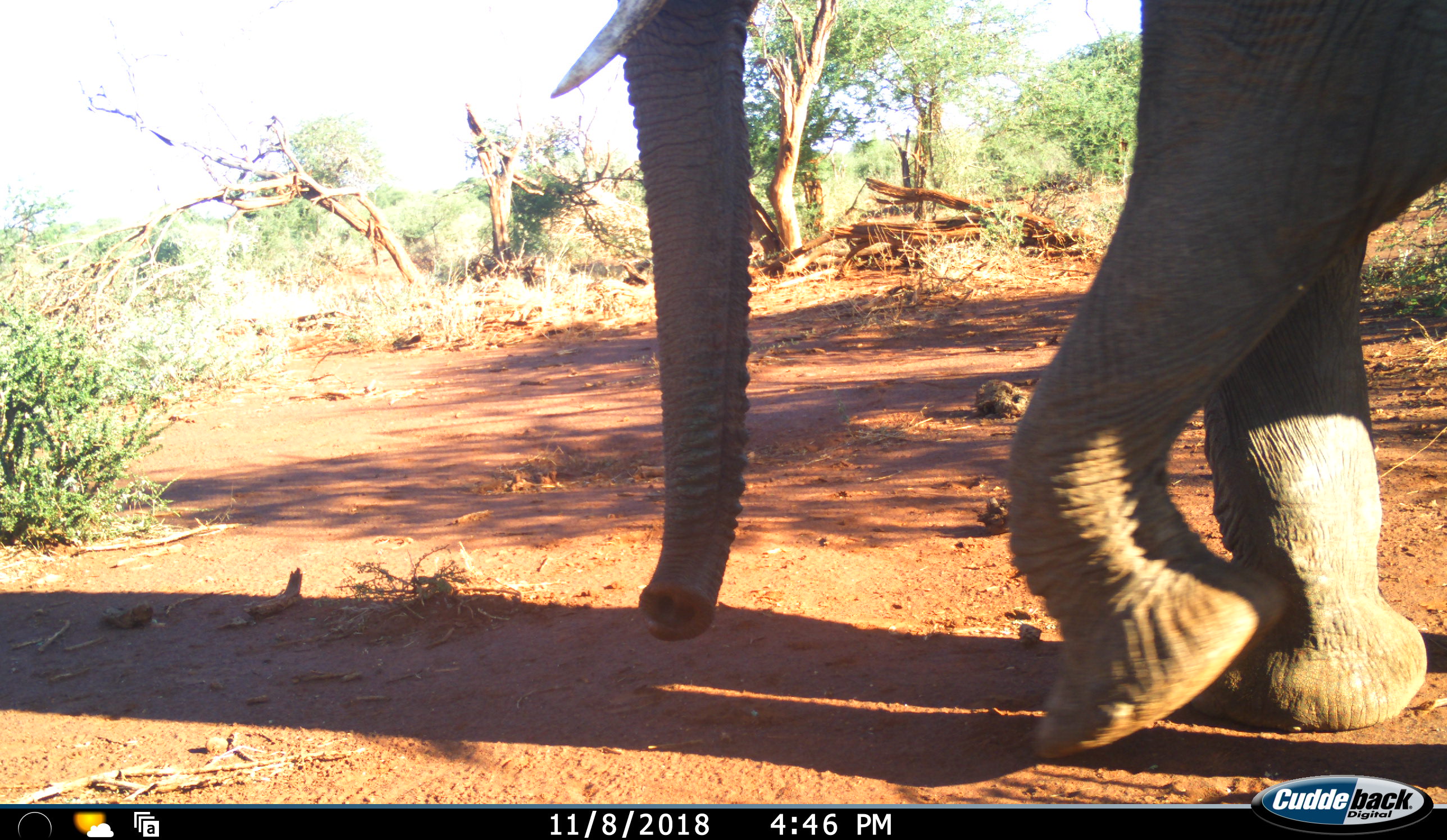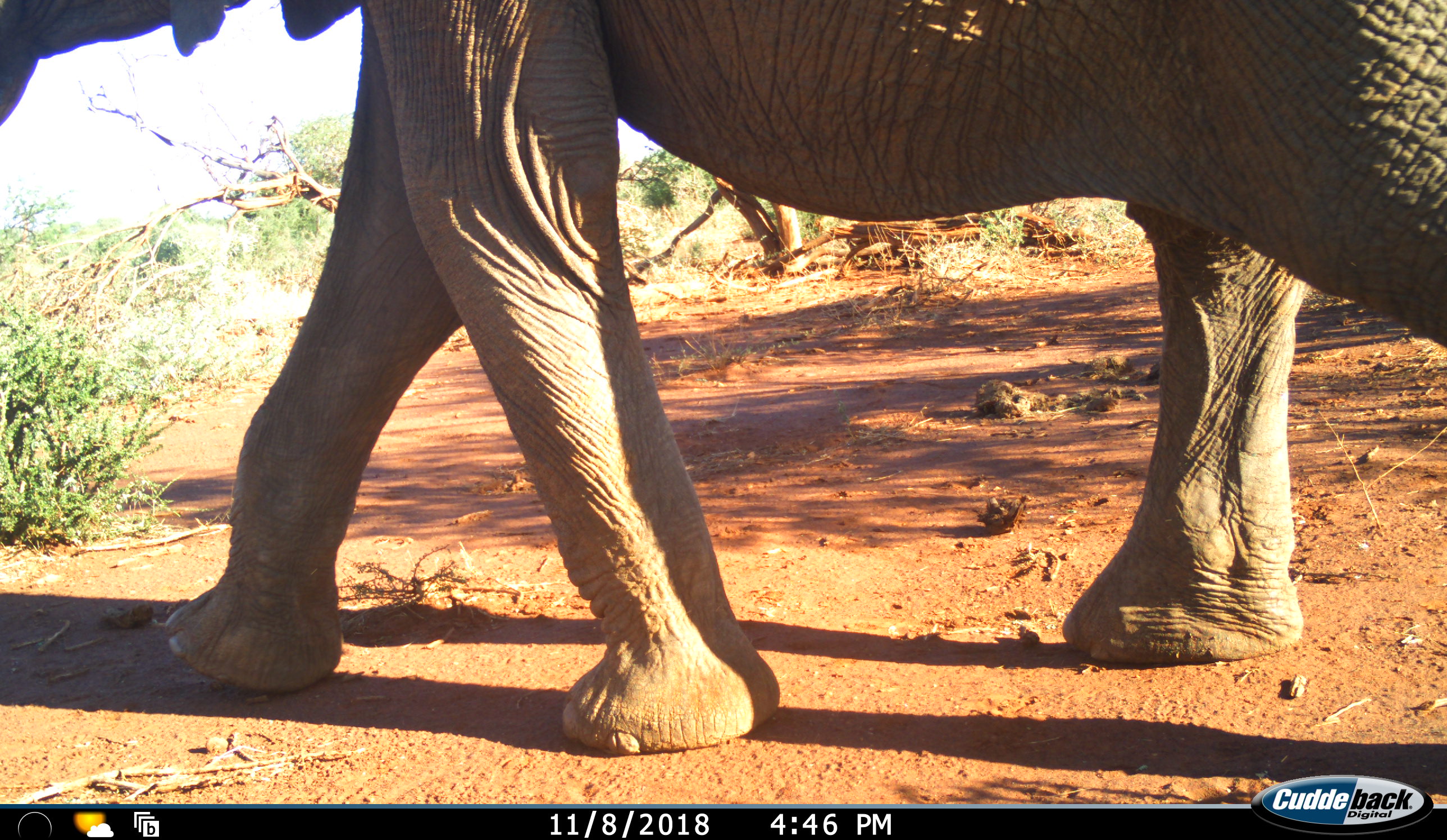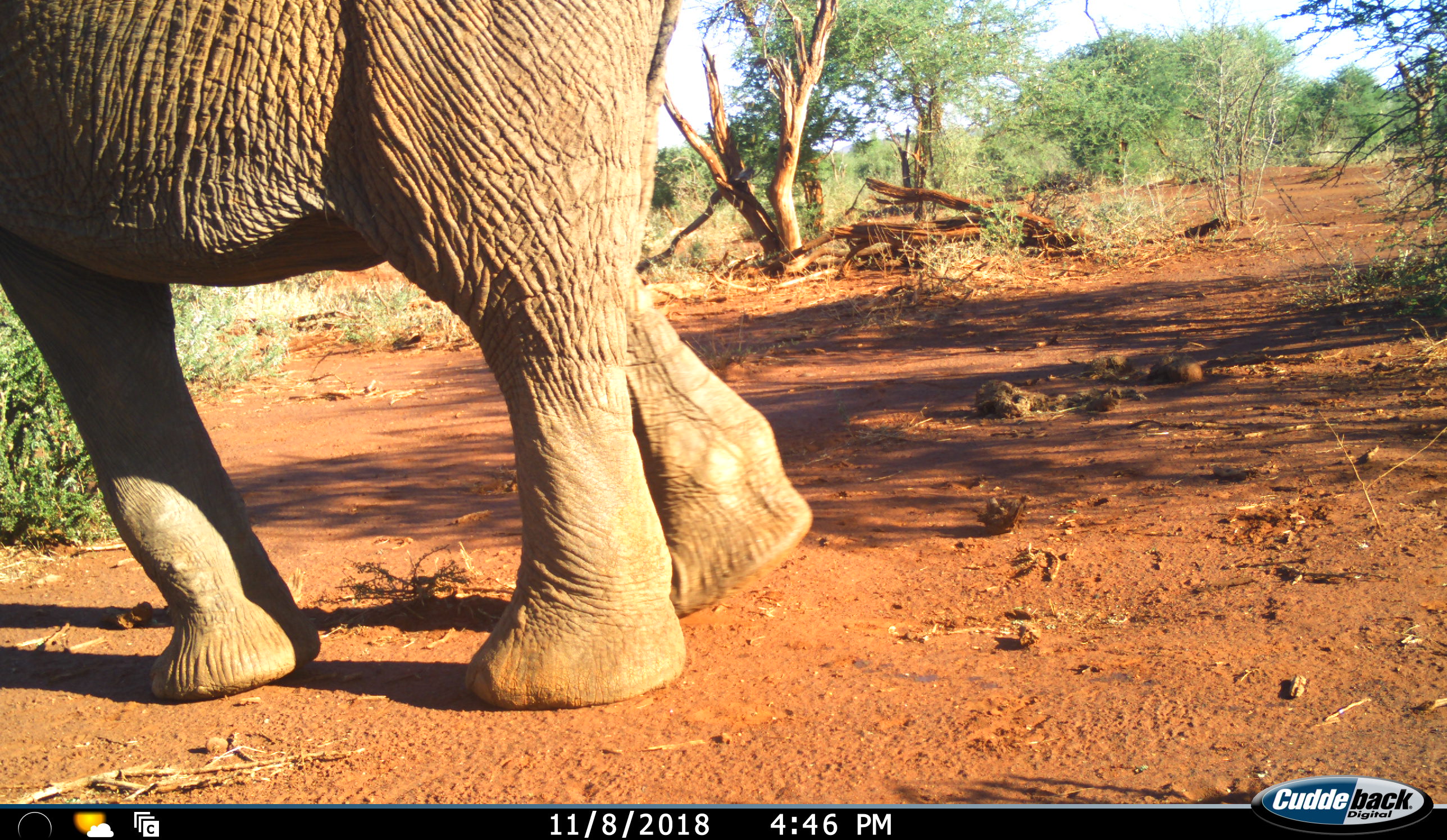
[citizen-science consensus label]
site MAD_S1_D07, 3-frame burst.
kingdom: Animalia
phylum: Chordata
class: Mammalia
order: Proboscidea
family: Elephantidae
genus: Loxodonta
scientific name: Loxodonta africana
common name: african bush elephant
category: elephant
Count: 1.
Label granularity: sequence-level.